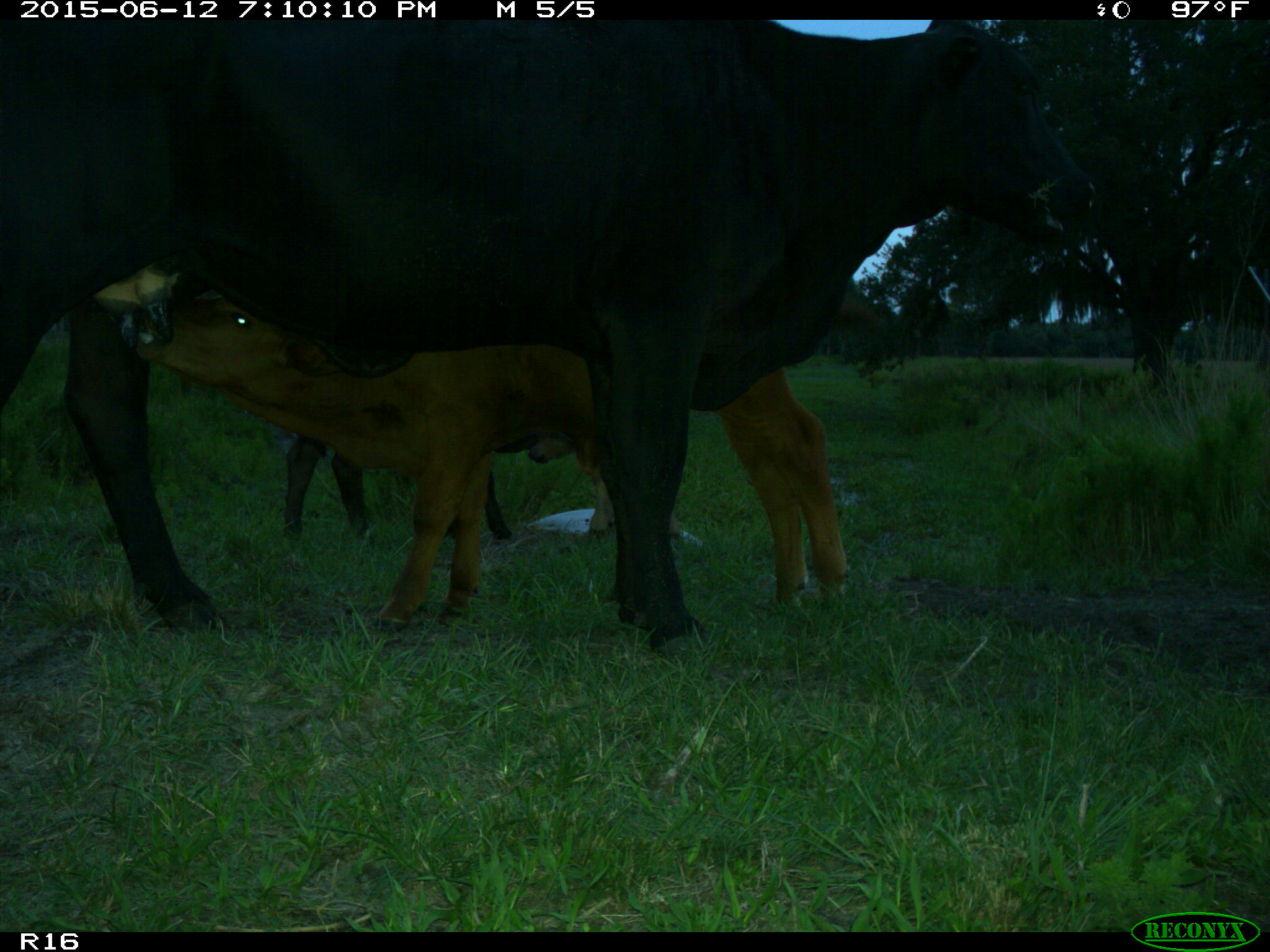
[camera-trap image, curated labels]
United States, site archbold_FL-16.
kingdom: Animalia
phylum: Chordata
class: Mammalia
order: Artiodactyla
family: Bovidae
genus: Bos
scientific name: Bos taurus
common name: domestic cow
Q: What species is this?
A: Bos taurus (domestic cow).